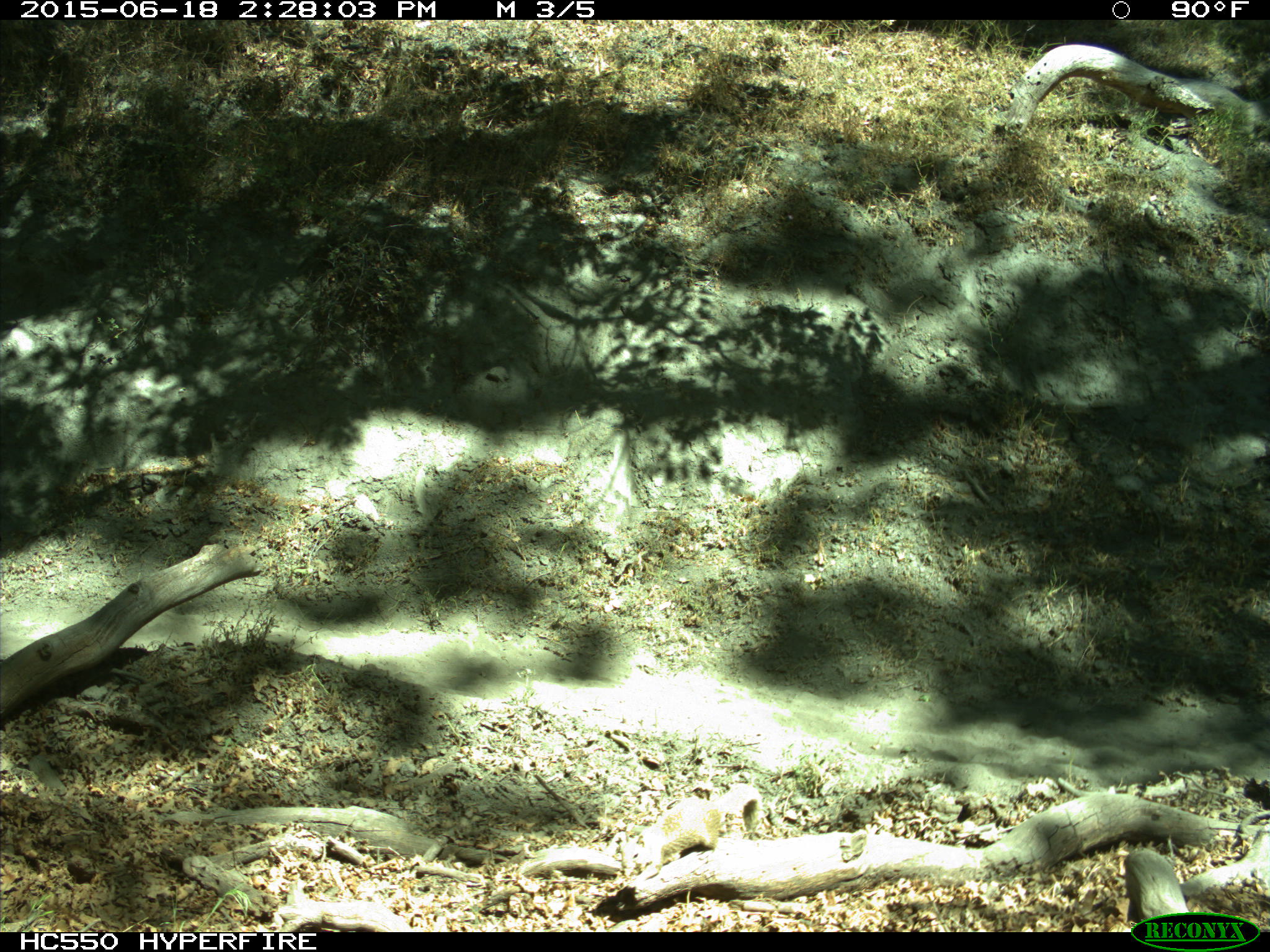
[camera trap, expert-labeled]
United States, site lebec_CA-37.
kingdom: Animalia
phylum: Chordata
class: Mammalia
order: Rodentia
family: Sciuridae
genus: Otospermophilus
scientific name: Otospermophilus beecheyi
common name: california ground squirrel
Otospermophilus beecheyi (california ground squirrel).